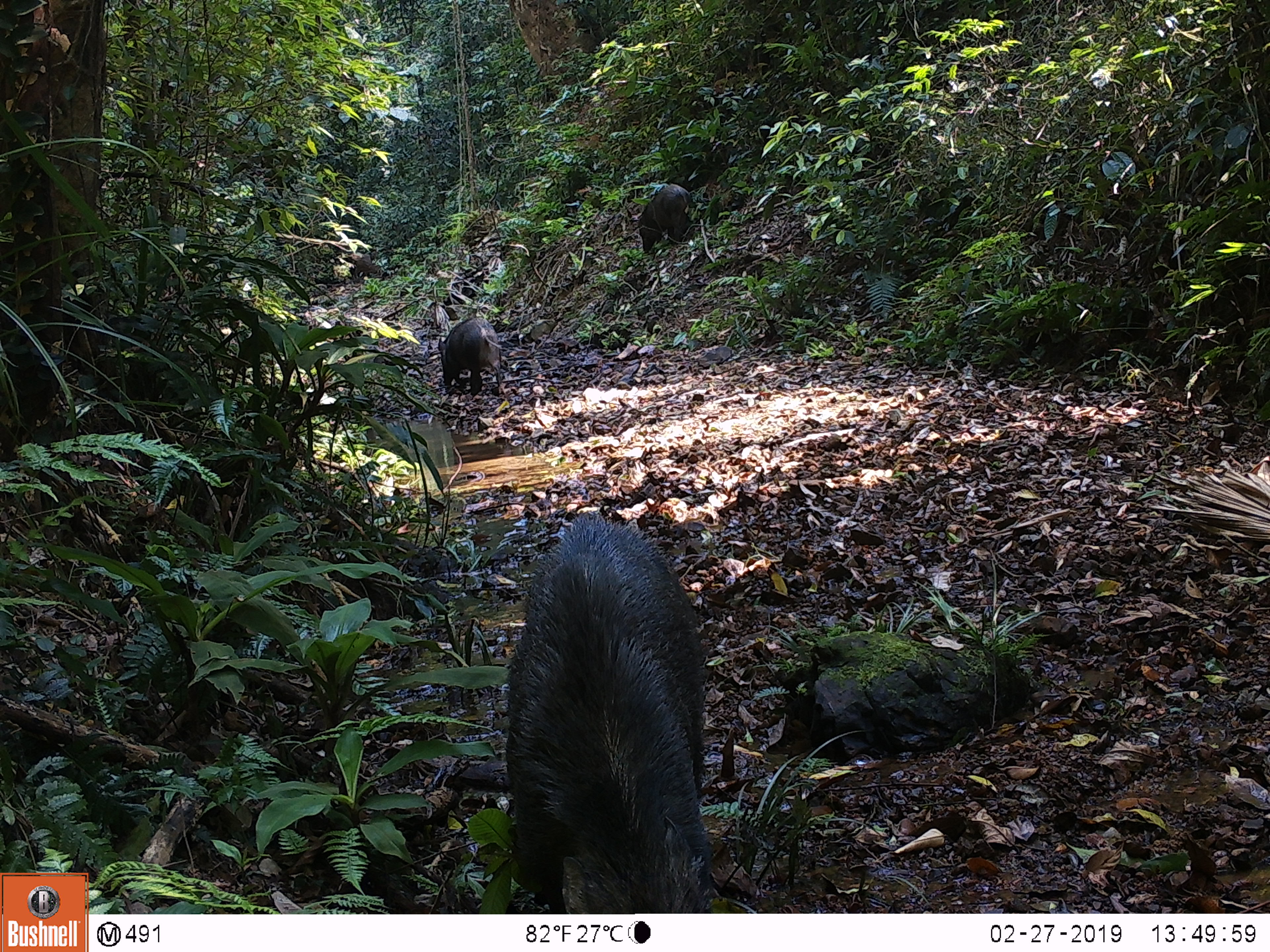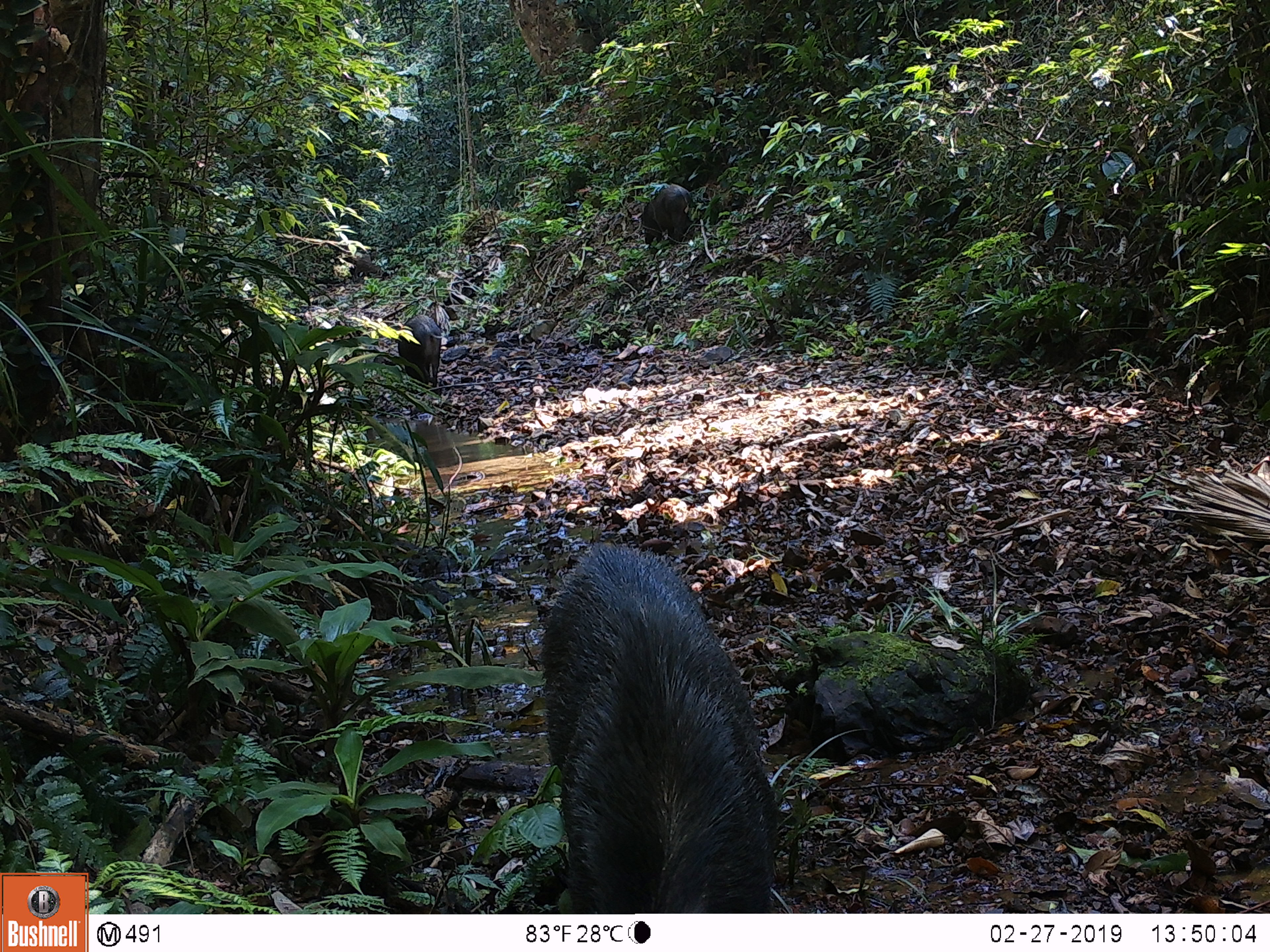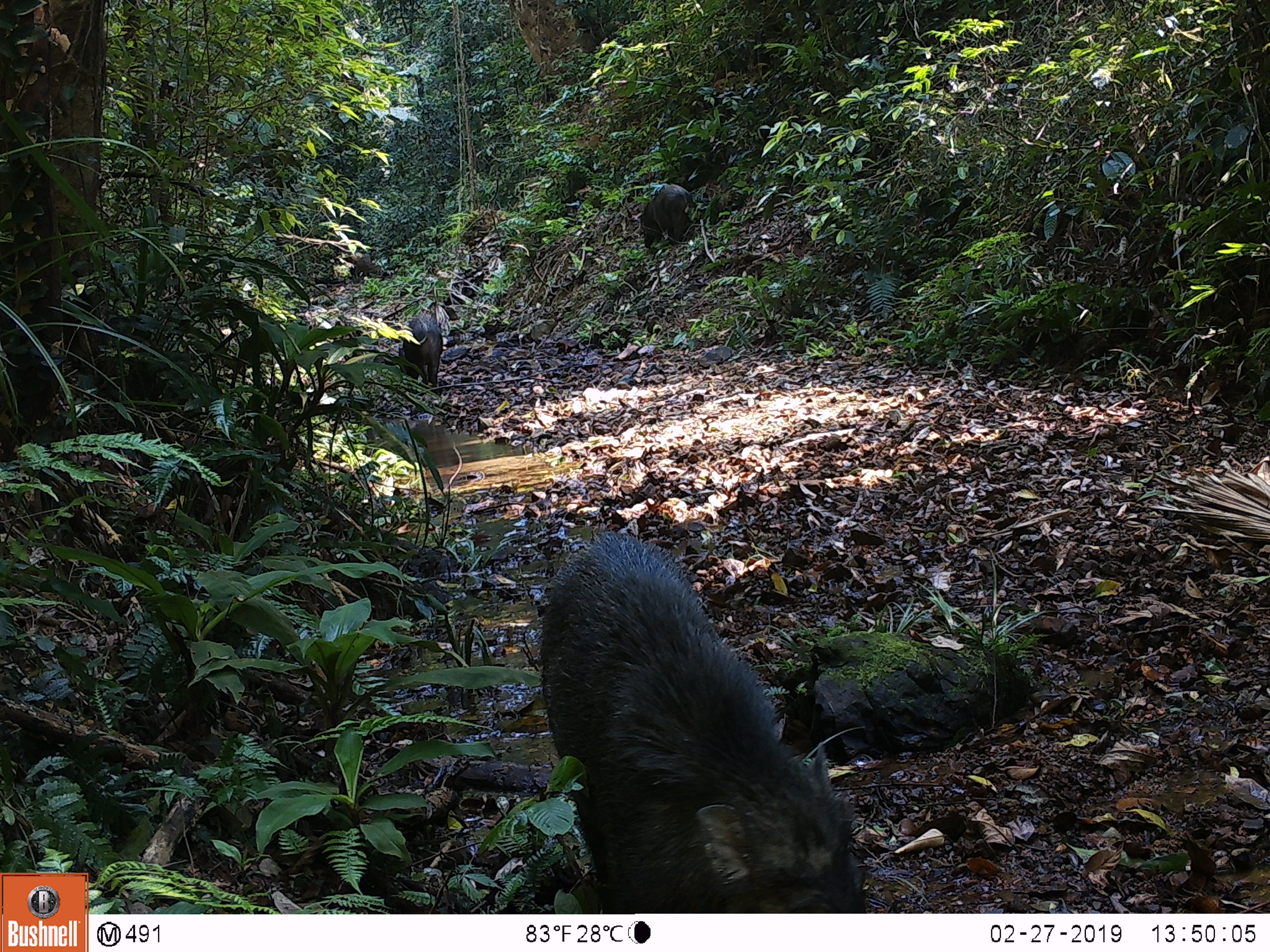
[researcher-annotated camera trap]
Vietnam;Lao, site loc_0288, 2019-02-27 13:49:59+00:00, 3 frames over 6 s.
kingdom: Animalia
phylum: Chordata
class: Mammalia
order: Artiodactyla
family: Suidae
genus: Sus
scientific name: Sus scrofa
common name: eurasian wild pig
Eurasian wild pig (Sus scrofa). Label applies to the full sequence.